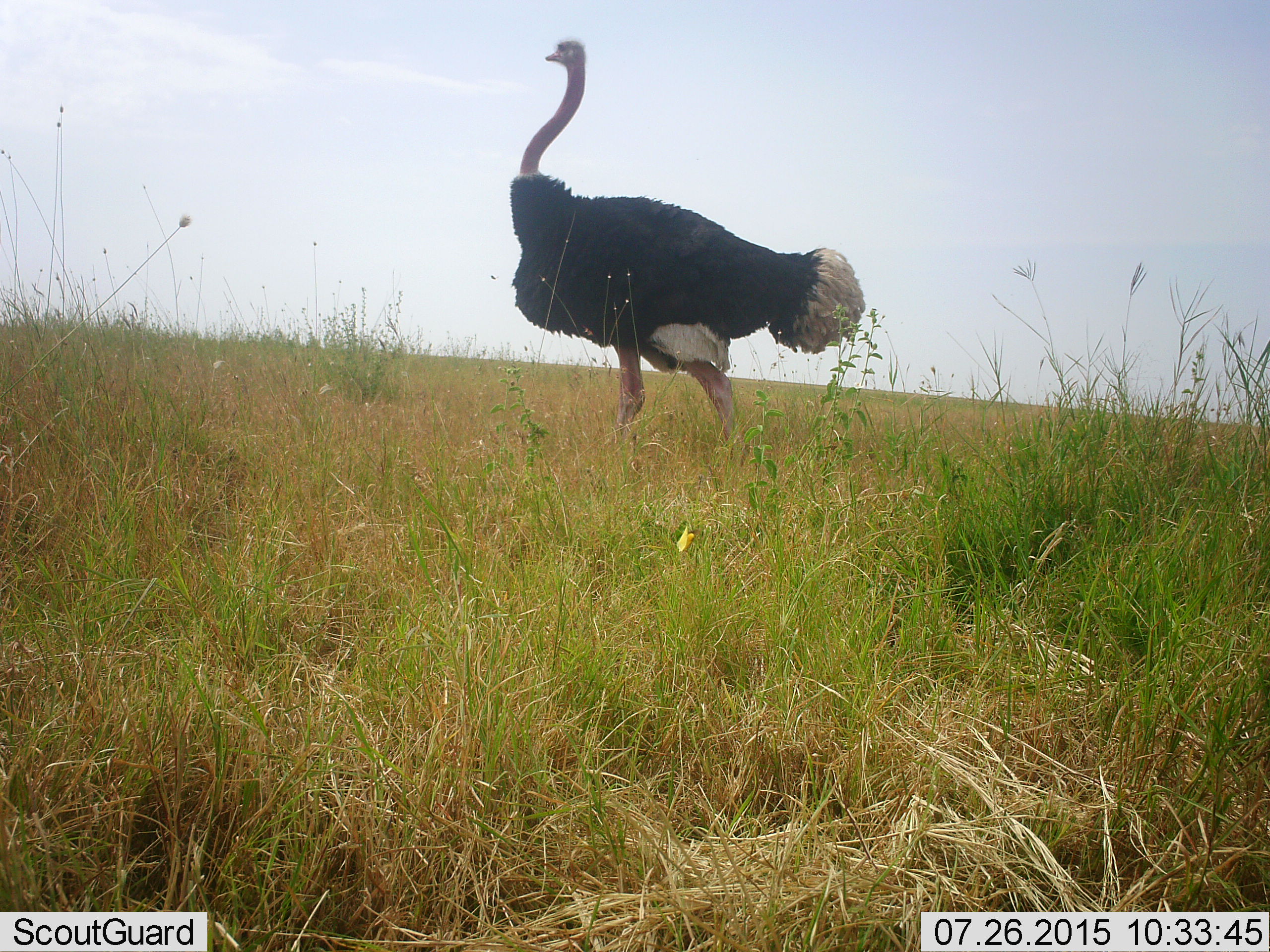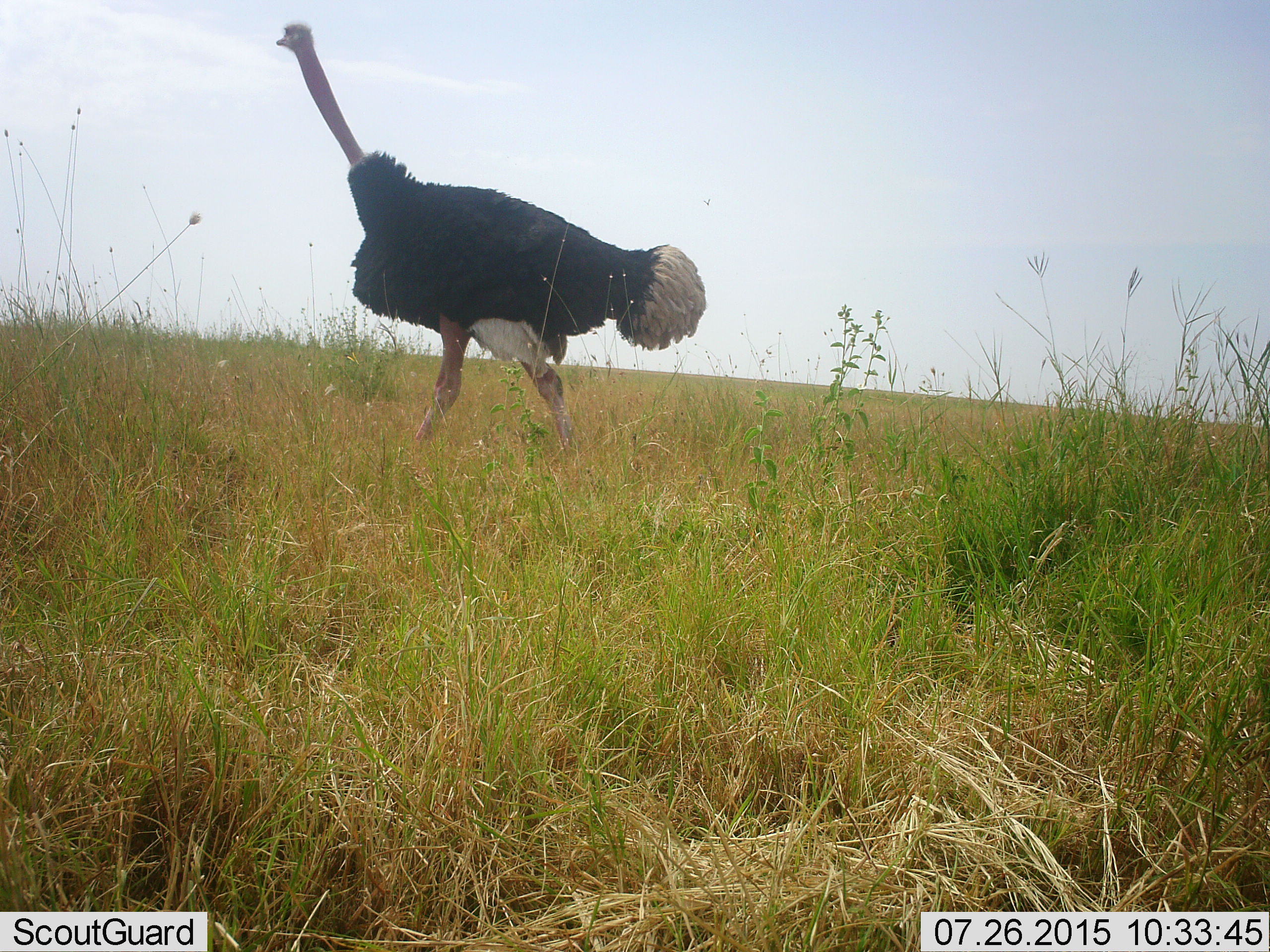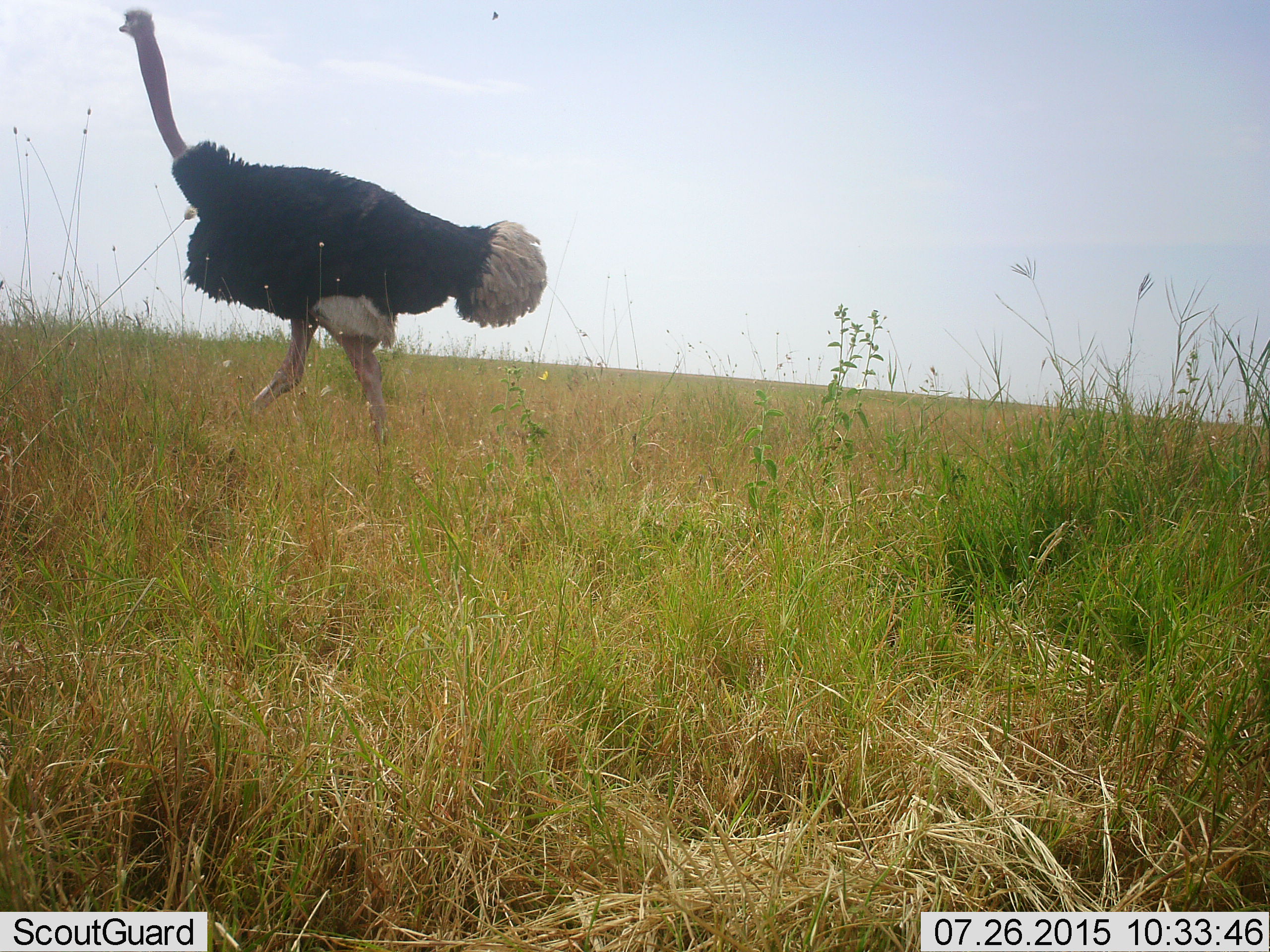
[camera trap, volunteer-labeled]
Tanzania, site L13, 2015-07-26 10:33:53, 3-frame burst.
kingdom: Animalia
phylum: Chordata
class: Aves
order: Struthioniformes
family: Struthionidae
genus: Struthio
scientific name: Struthio camelus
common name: ostrich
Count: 1.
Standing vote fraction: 0%.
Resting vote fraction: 0%.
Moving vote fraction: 100%.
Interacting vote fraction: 0%.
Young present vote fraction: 0%.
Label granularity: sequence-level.